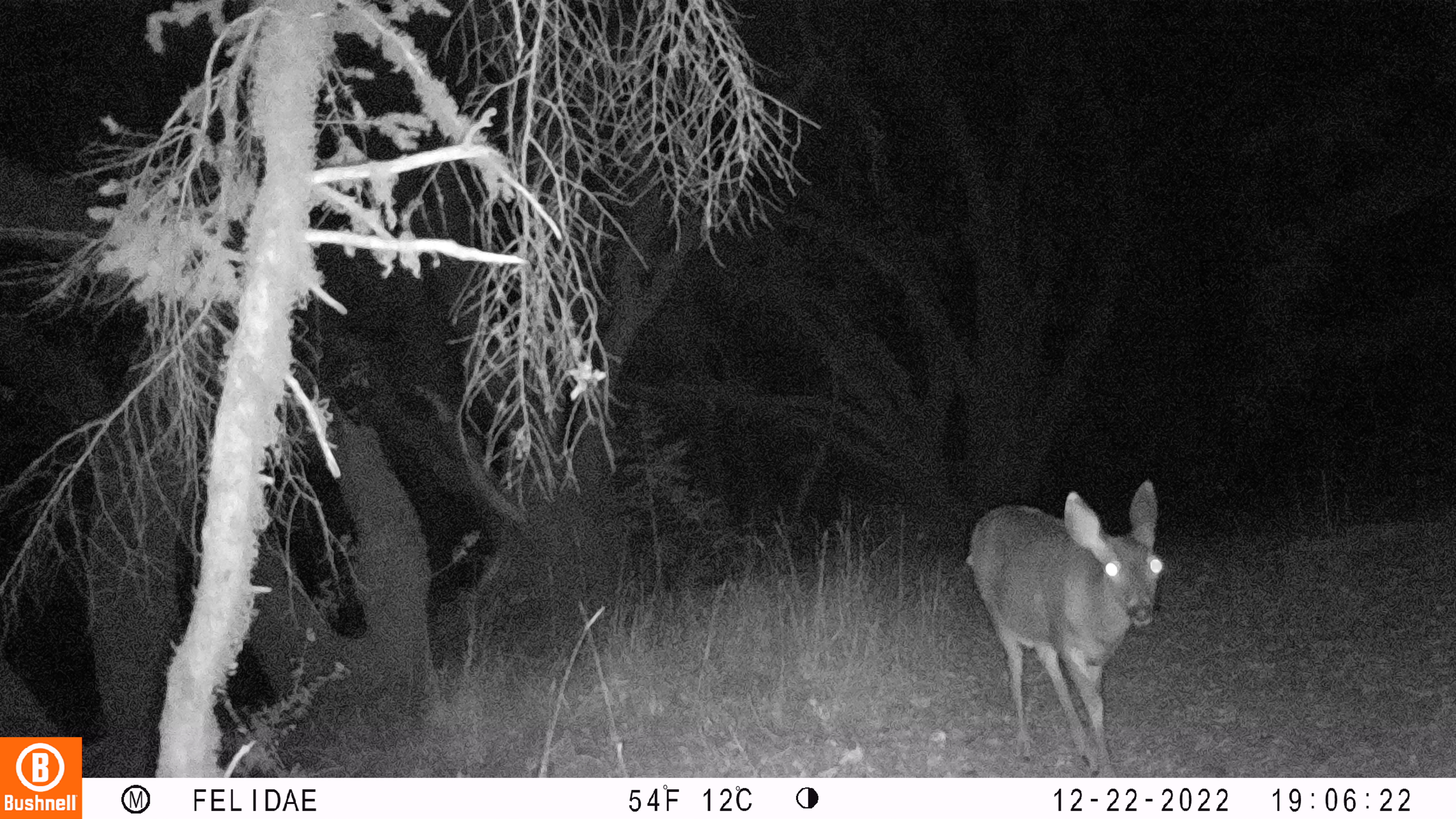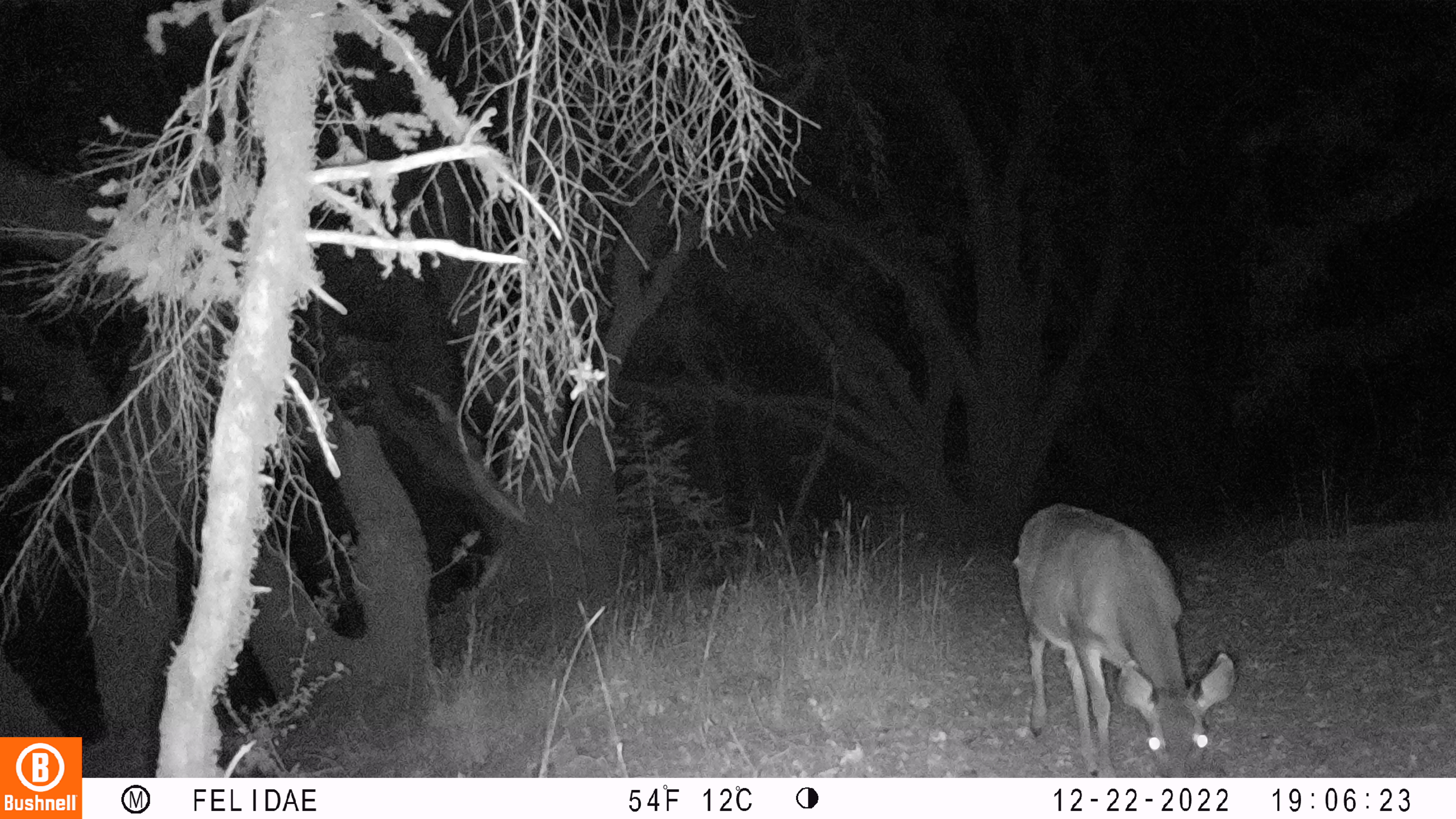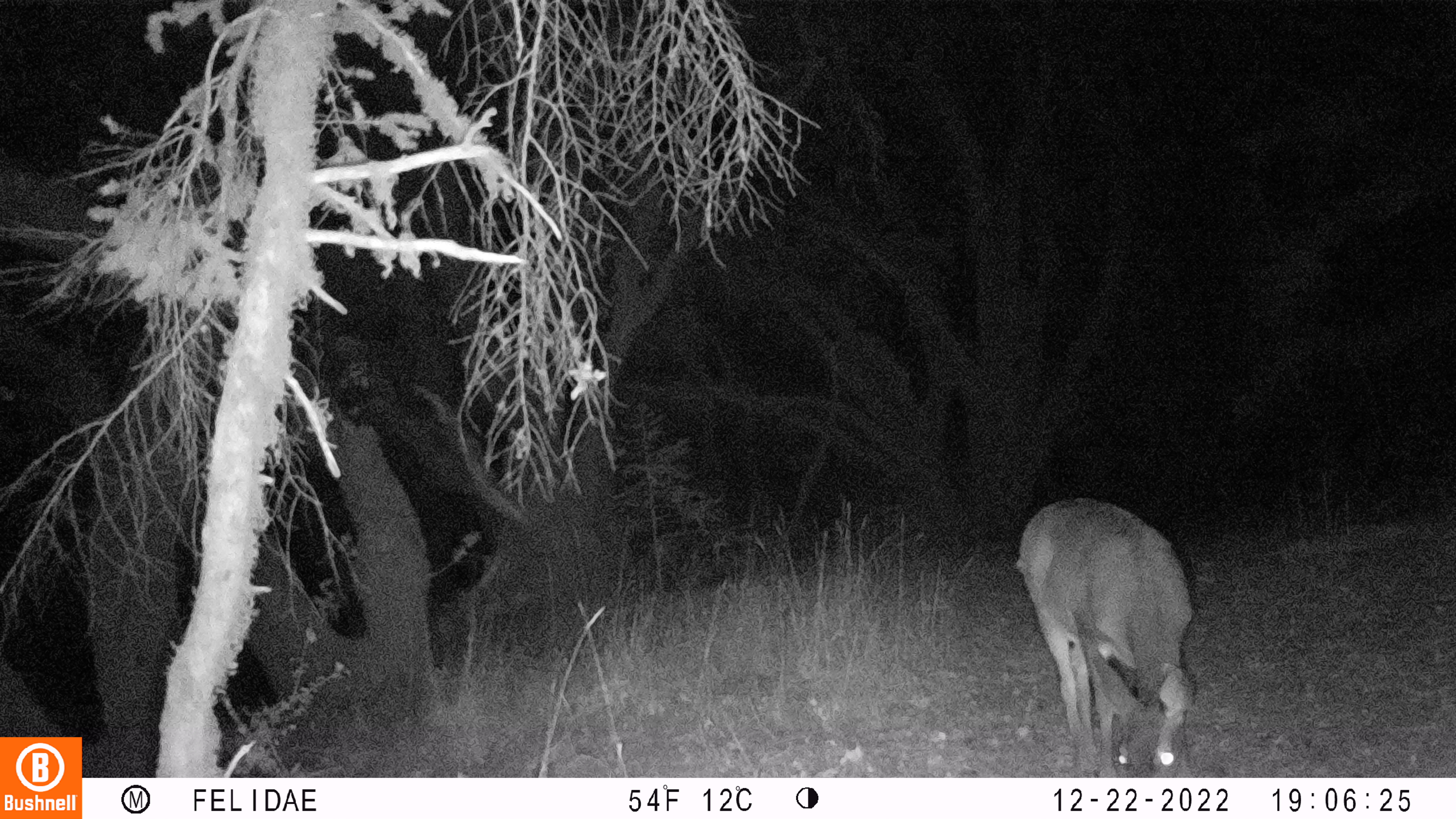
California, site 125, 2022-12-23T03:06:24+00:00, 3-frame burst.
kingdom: Animalia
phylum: Chordata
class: Mammalia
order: Artiodactyla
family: Cervidae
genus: Odocoileus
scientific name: Odocoileus hemionus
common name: mule deer